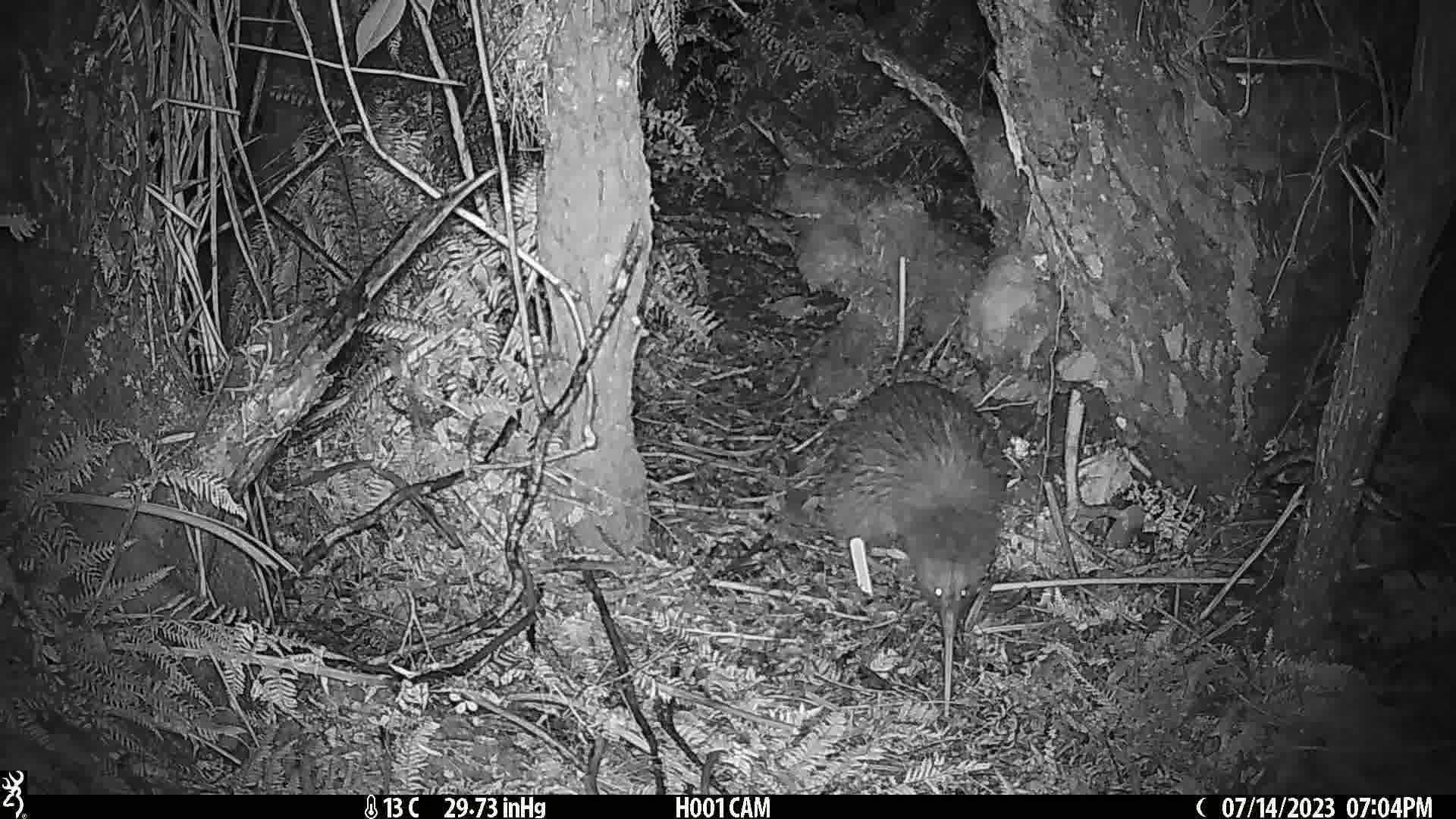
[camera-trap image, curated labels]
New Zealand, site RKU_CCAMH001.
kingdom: Animalia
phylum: Chordata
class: Aves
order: Apterygiformes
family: Apterygidae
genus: Apteryx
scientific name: Apteryx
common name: kiwi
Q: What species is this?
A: Kiwi (Apteryx).